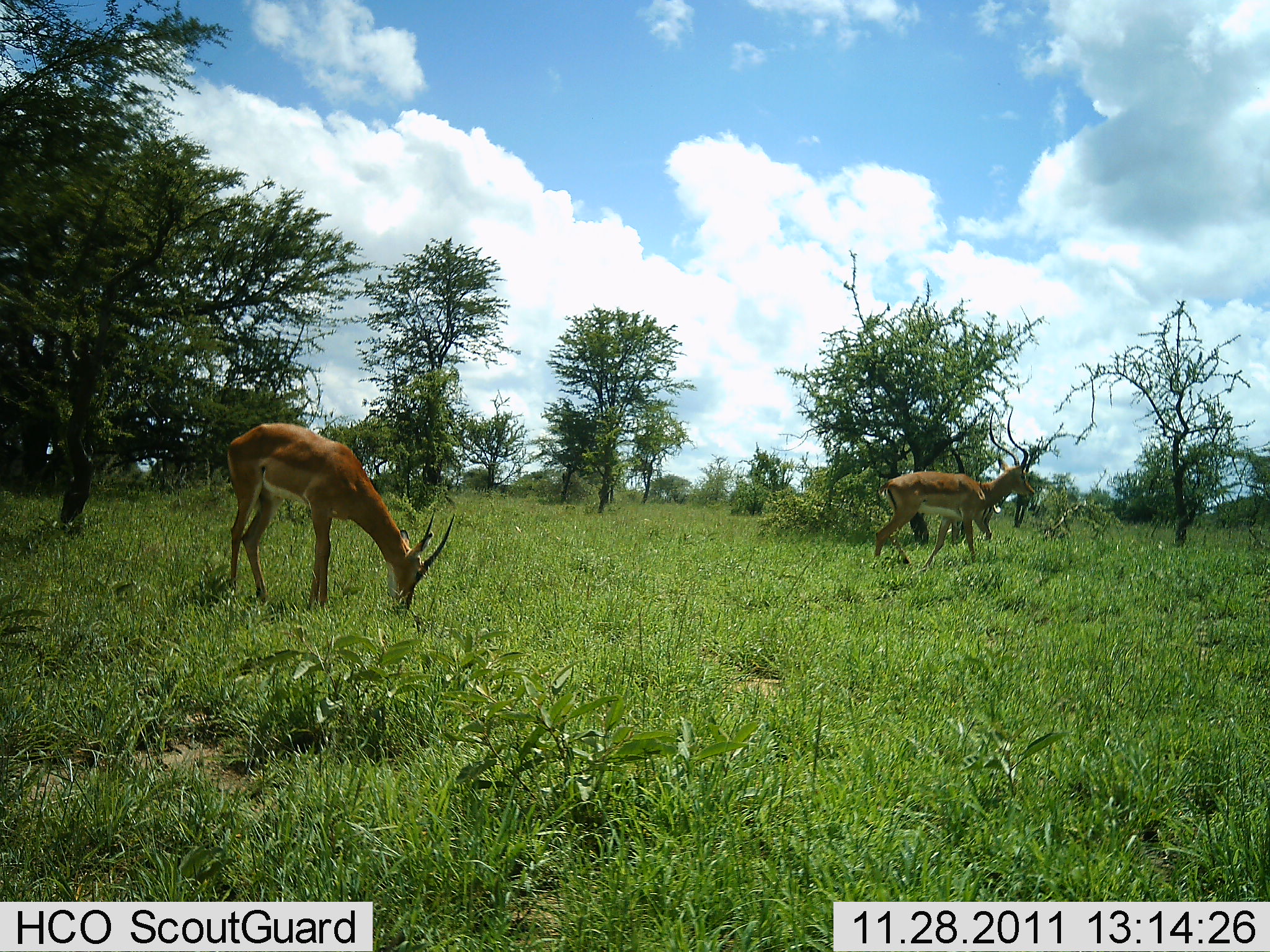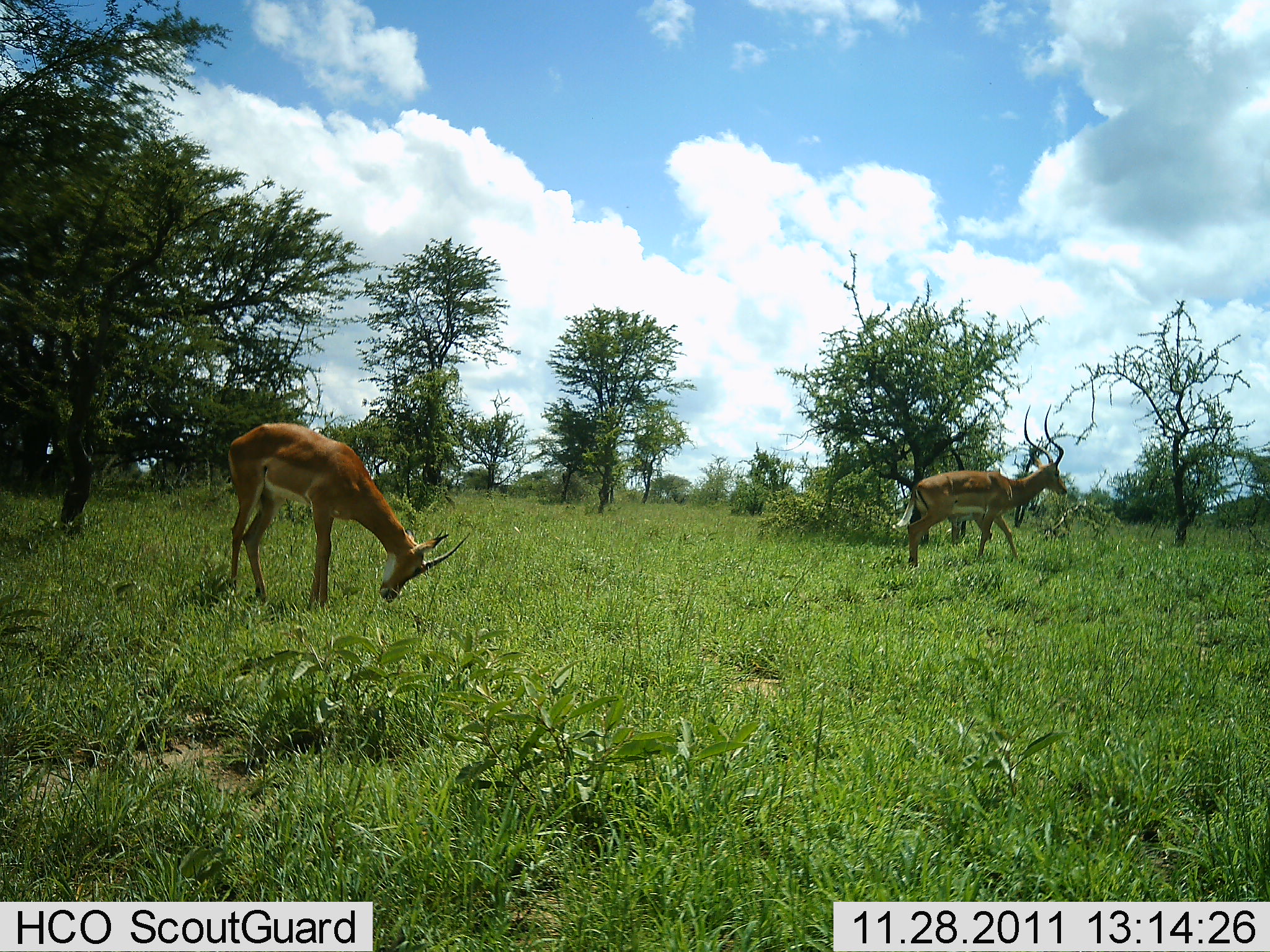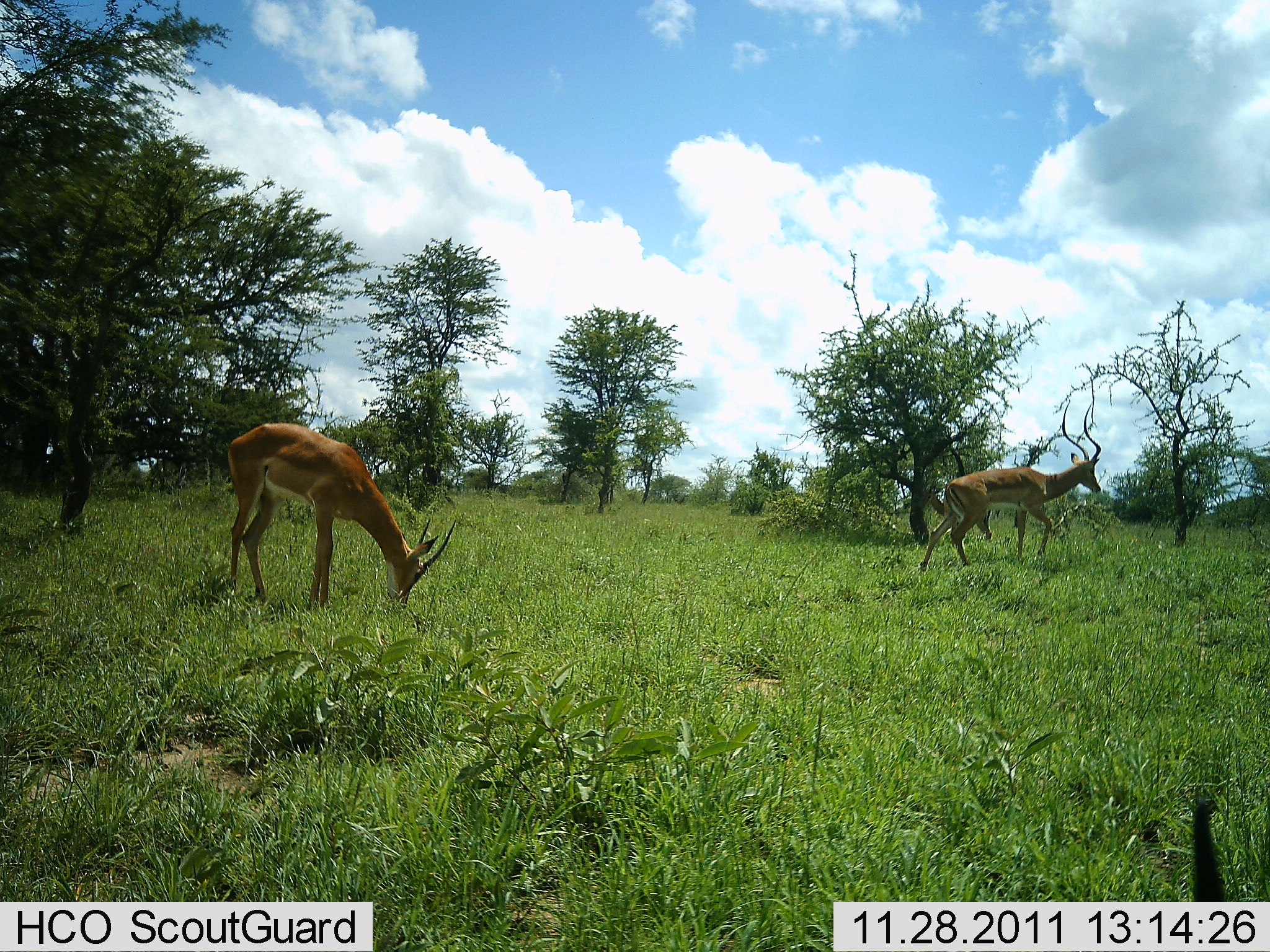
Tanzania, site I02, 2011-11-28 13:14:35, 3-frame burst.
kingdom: Animalia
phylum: Chordata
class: Mammalia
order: Artiodactyla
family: Bovidae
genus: Aepyceros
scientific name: Aepyceros melampus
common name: impala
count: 2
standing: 29%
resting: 6%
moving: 82%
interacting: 0%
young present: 0%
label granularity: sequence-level